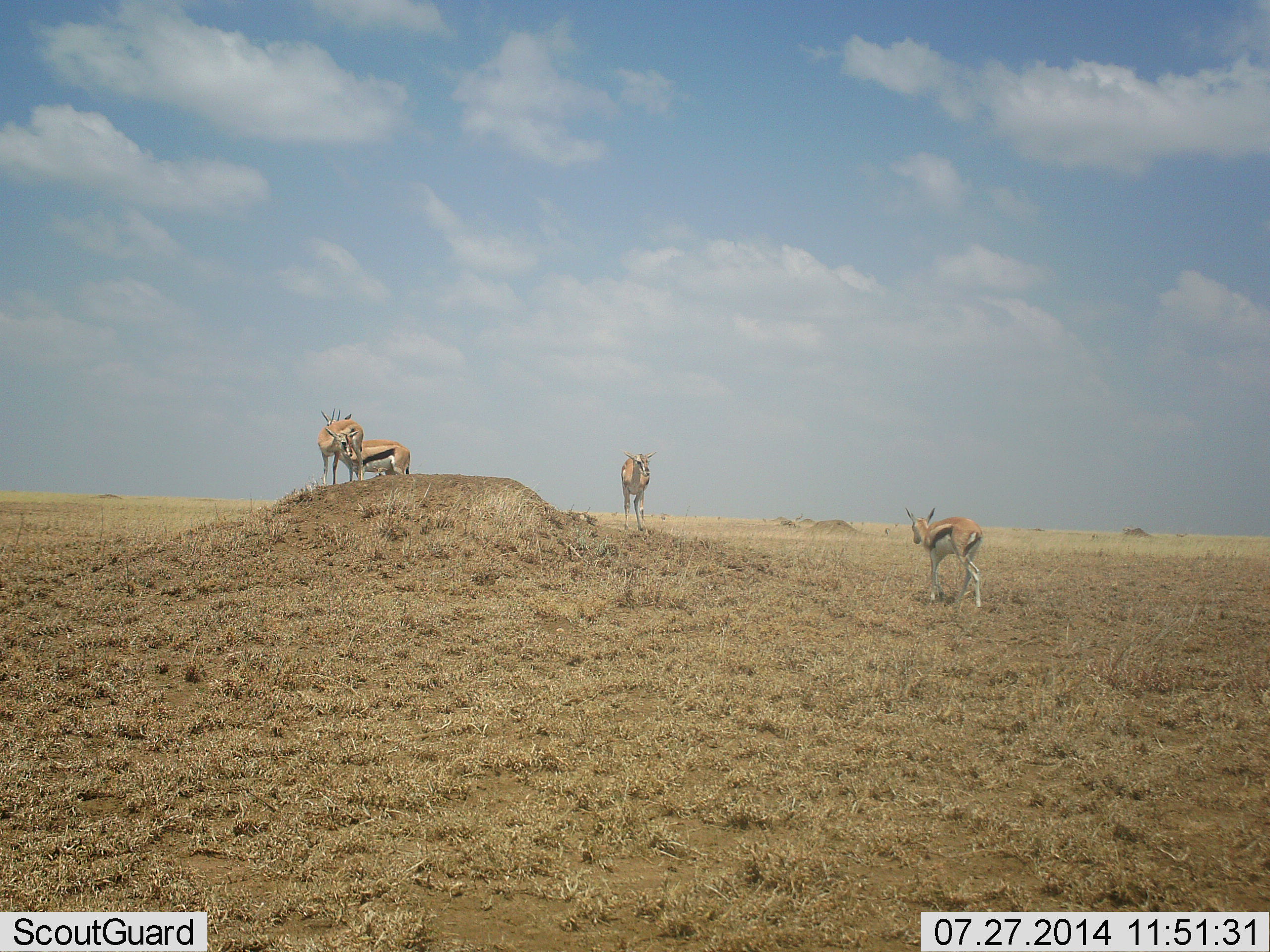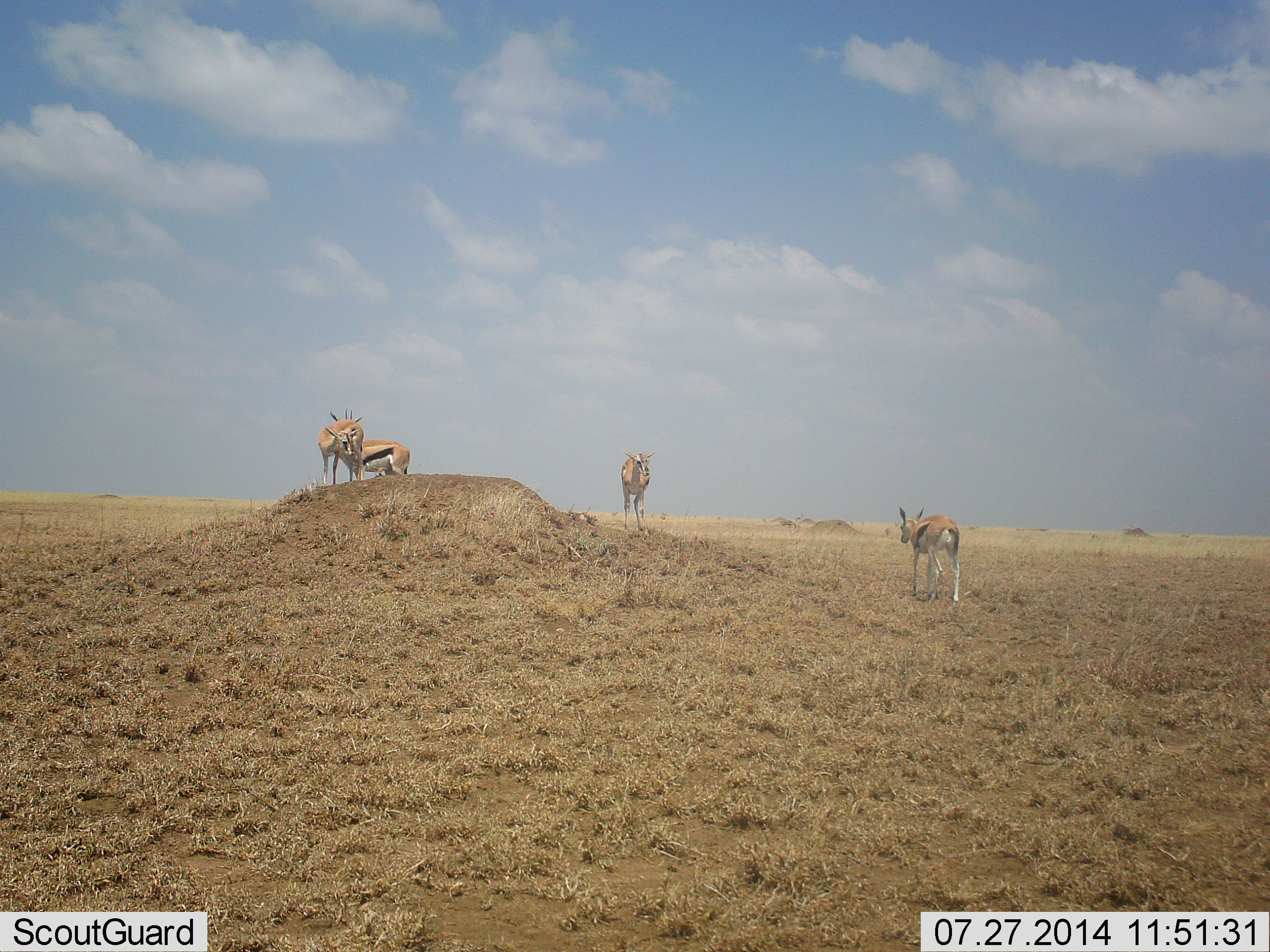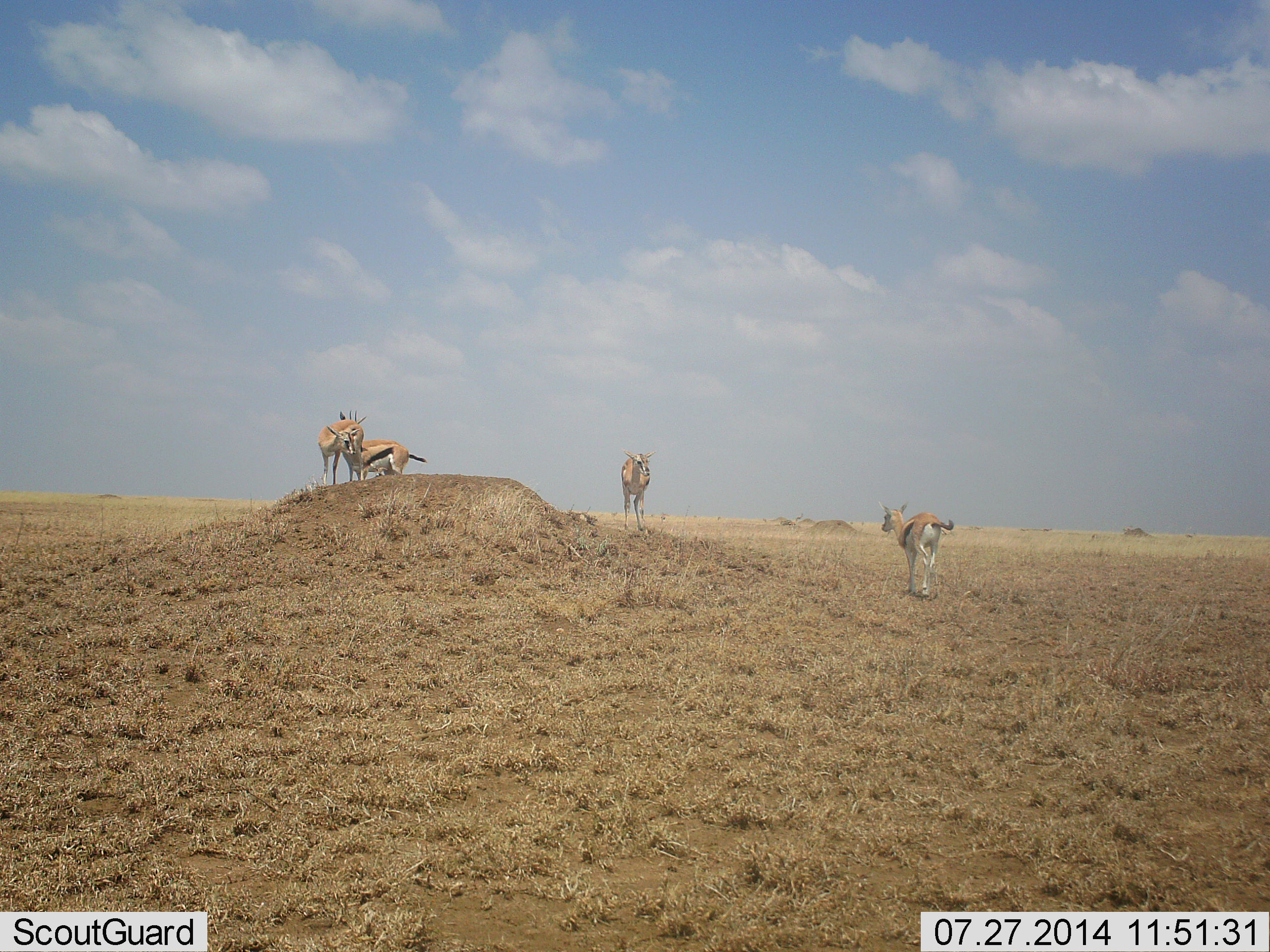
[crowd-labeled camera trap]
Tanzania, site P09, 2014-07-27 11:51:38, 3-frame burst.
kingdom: Animalia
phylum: Chordata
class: Mammalia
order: Artiodactyla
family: Bovidae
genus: Eudorcas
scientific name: Eudorcas thomsonii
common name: thomson's gazelle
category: gazellethomsons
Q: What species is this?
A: Gazellethomsons (thomson's gazelle) (Eudorcas thomsonii).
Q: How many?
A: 4.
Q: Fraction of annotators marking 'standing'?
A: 90%.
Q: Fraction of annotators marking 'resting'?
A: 0%.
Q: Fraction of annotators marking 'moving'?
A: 60%.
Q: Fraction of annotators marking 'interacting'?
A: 0%.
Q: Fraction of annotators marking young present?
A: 0%.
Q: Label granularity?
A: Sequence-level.